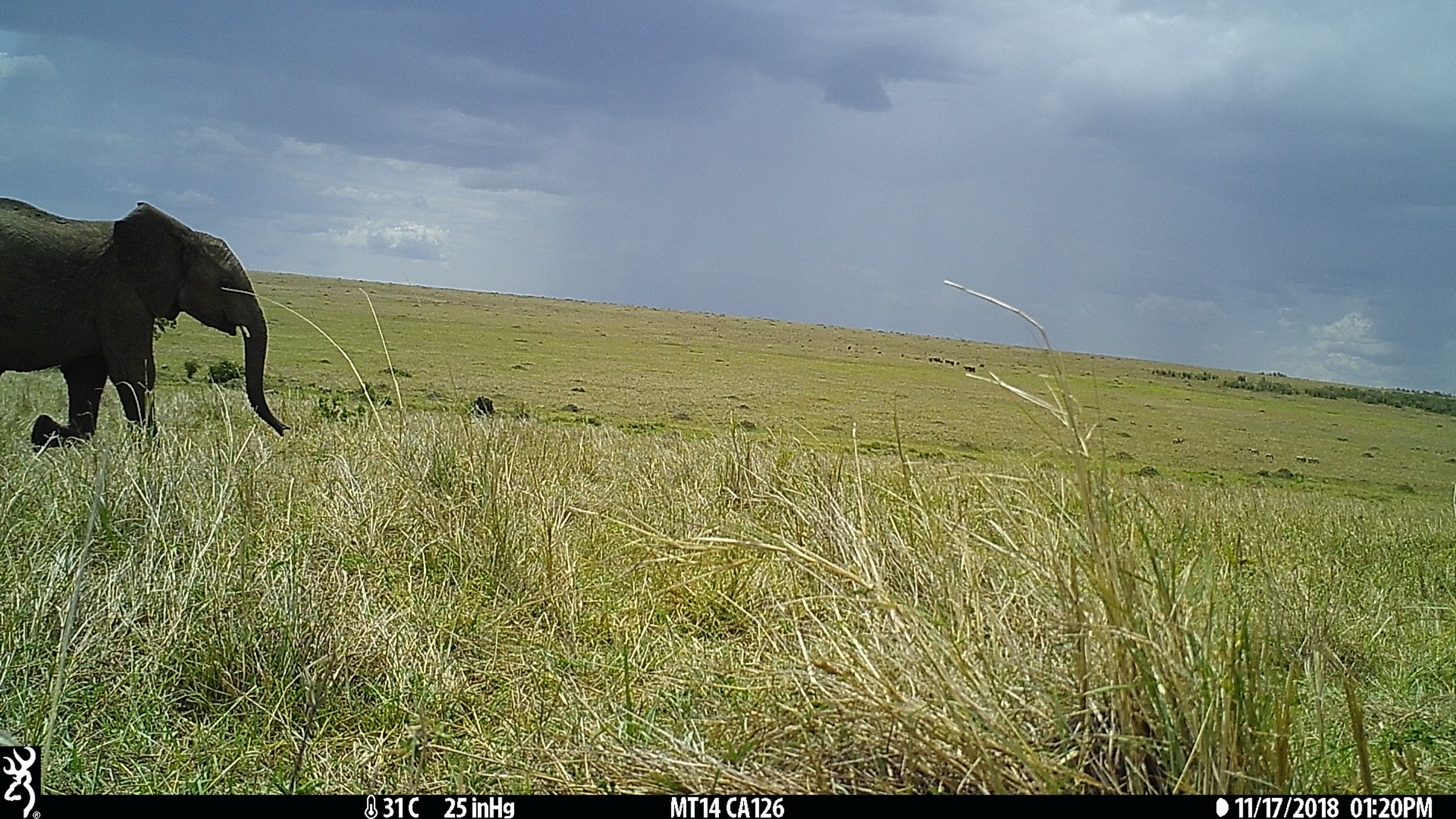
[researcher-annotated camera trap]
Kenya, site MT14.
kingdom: Animalia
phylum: Chordata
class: Mammalia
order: Proboscidea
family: Elephantidae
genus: Loxodonta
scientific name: Loxodonta africana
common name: elephant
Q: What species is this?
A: Elephant (Loxodonta africana).